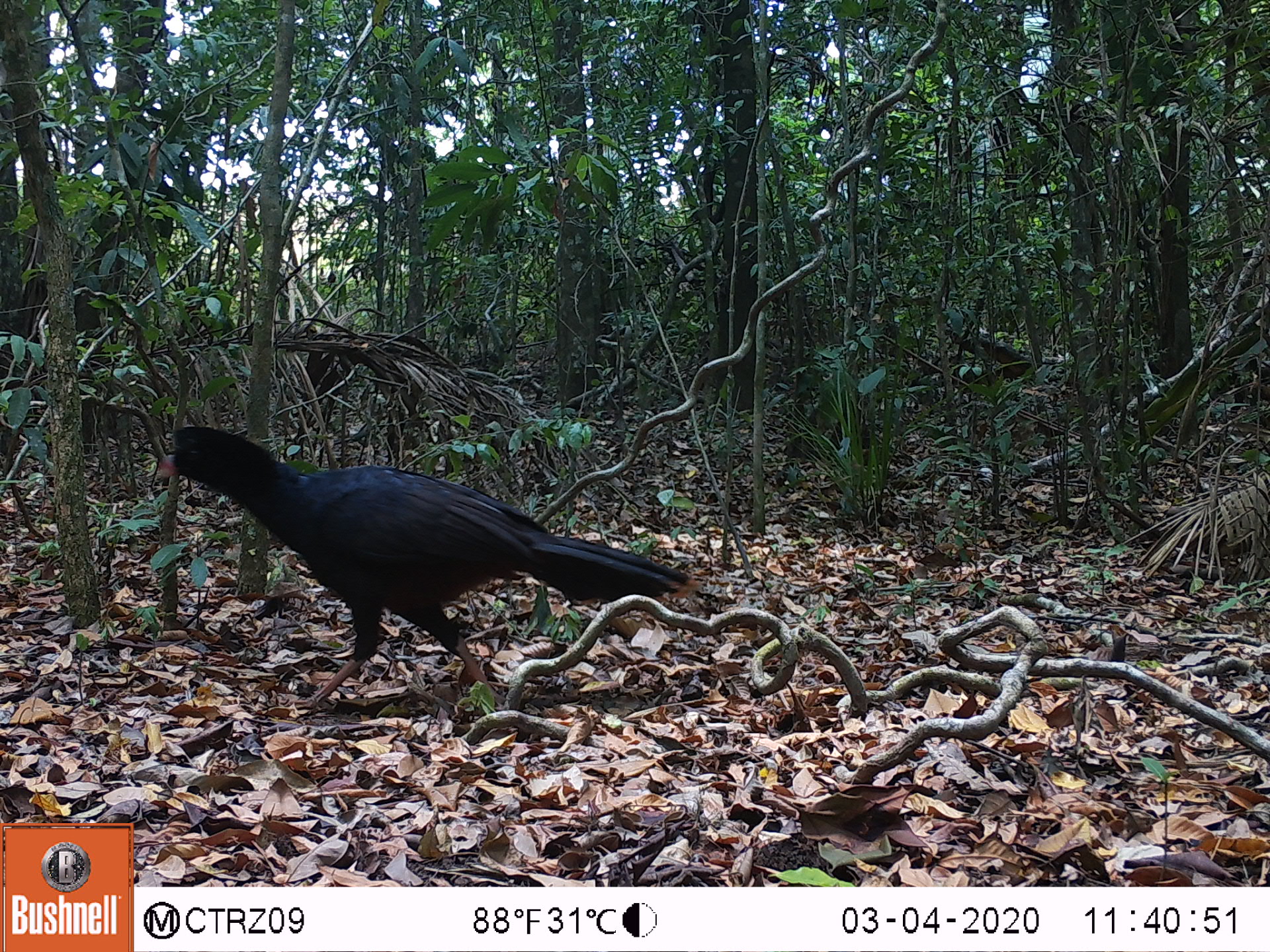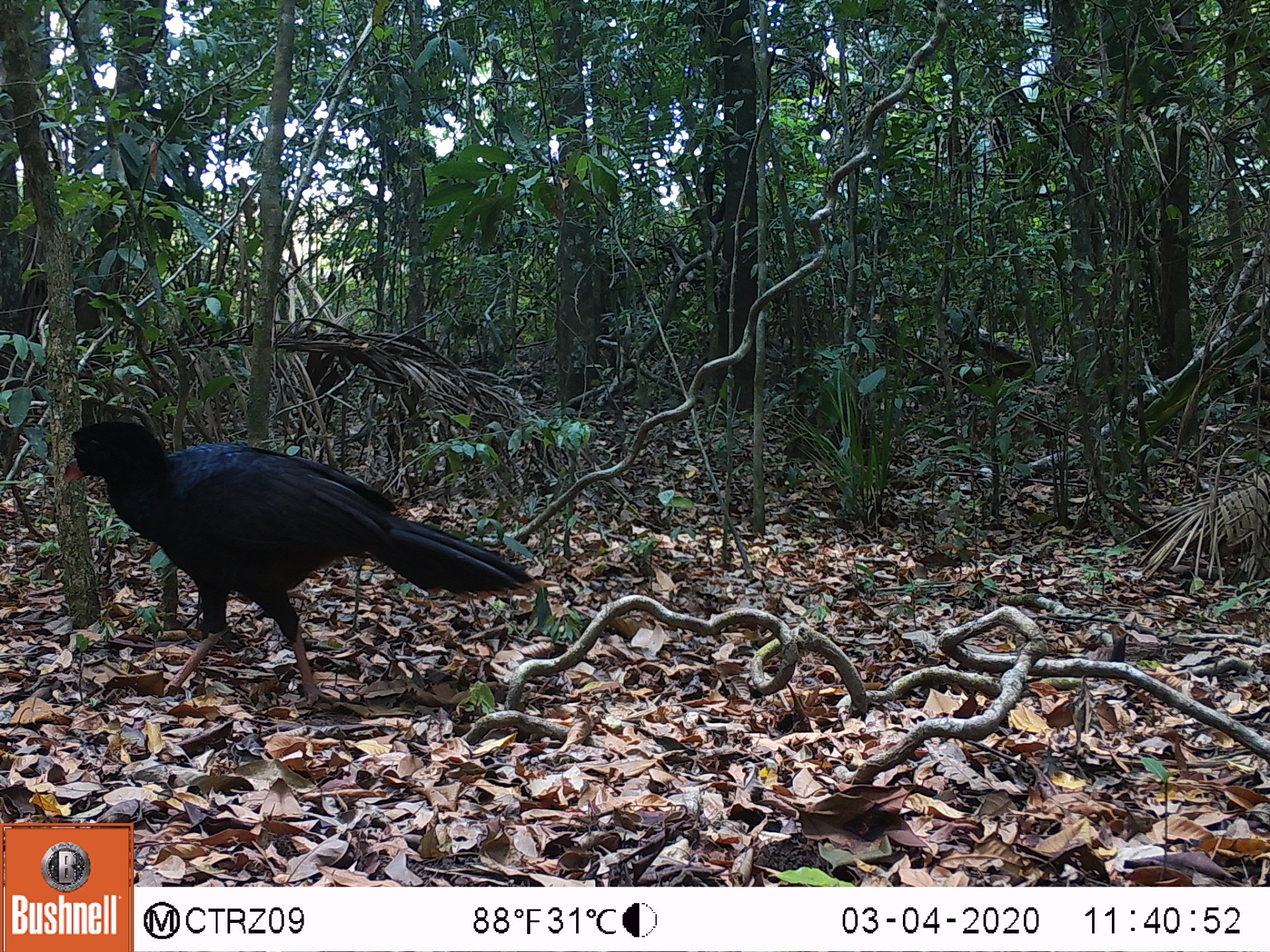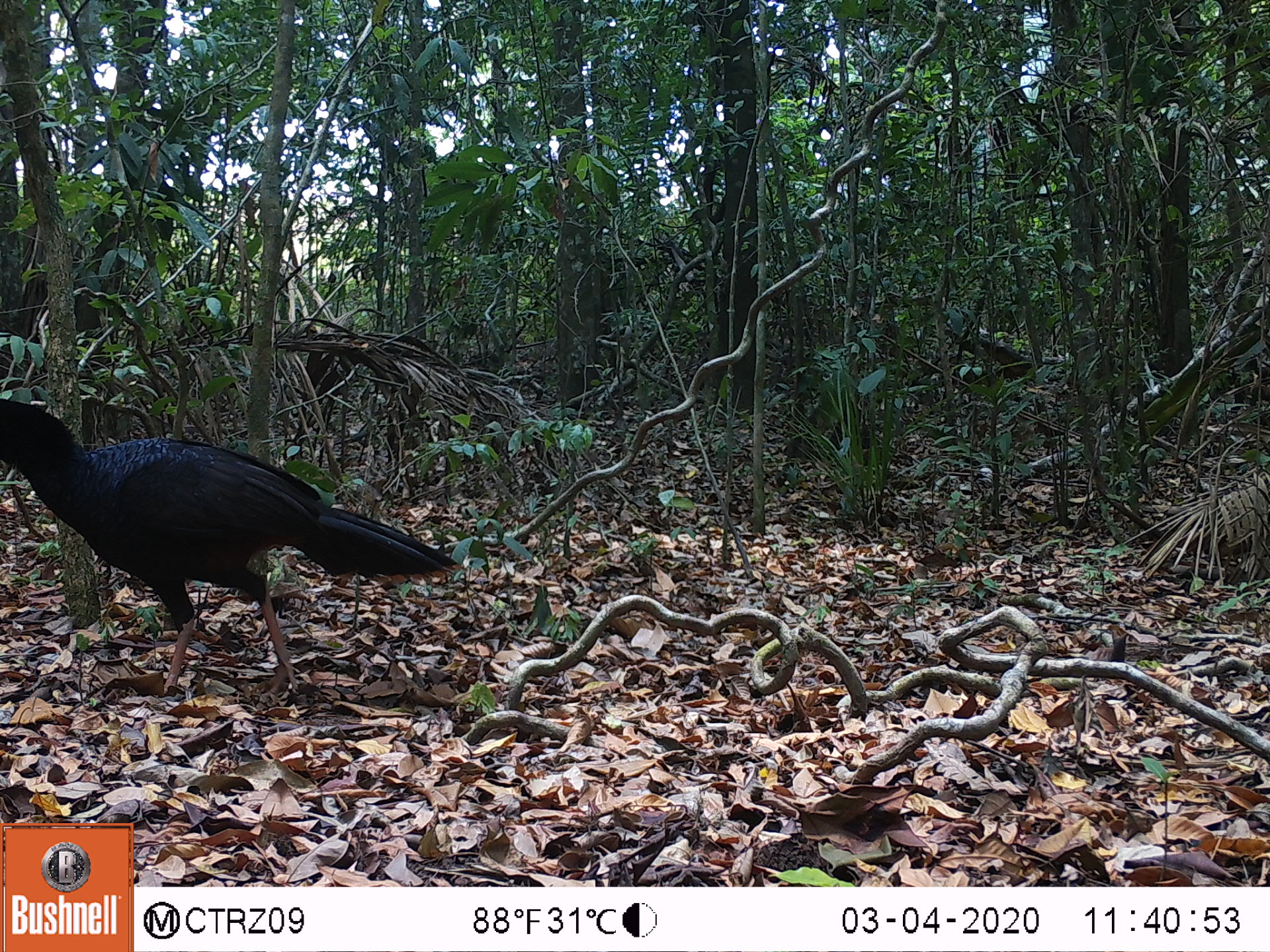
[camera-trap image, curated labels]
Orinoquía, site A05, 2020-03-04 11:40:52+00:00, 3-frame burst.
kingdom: Animalia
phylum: Chordata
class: Aves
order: Galliformes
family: Cracidae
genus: Mitu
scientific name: Mitu salvini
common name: salvin's currasow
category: salvins curassow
Salvins curassow (salvin's currasow) (Mitu salvini).